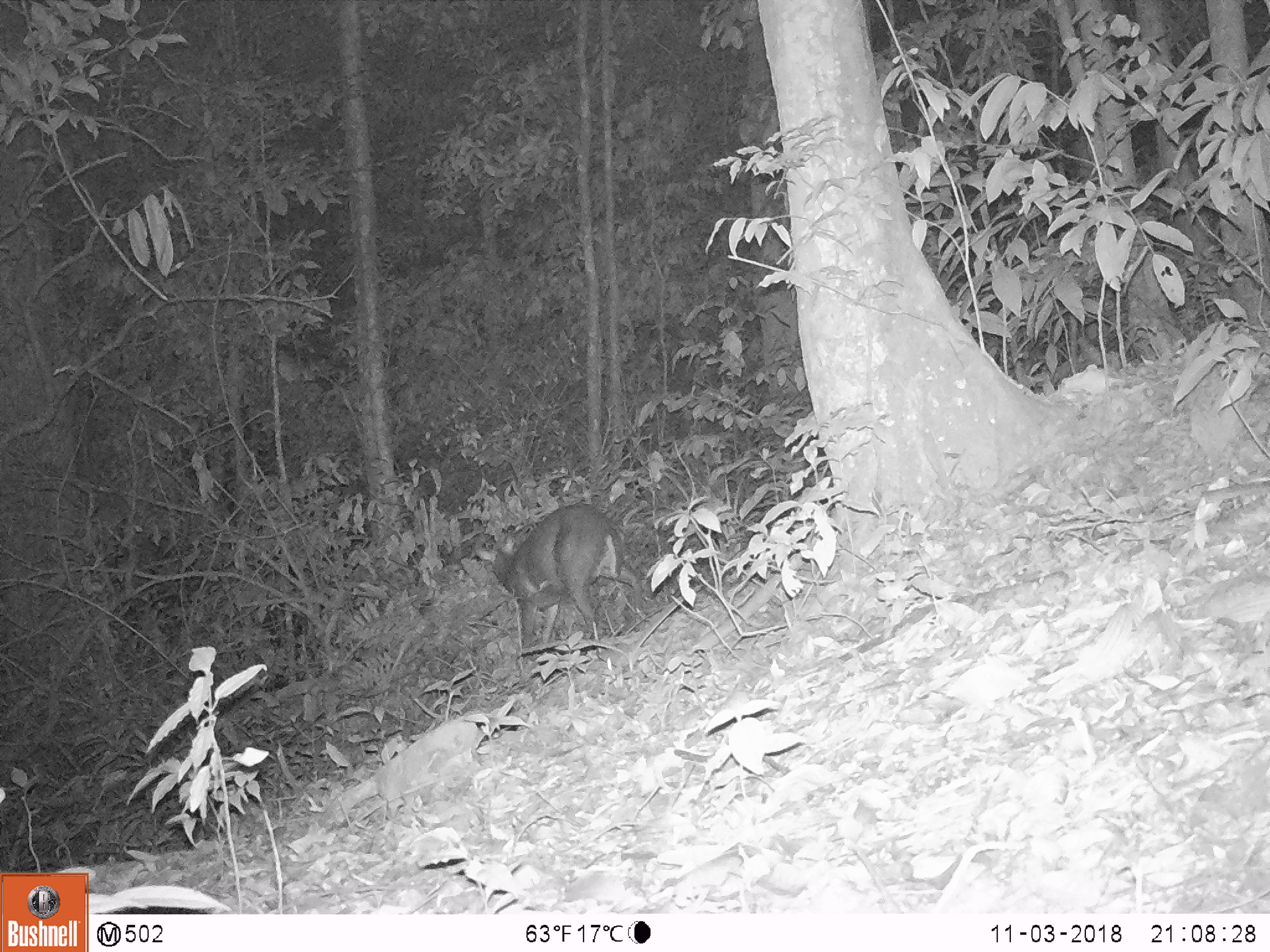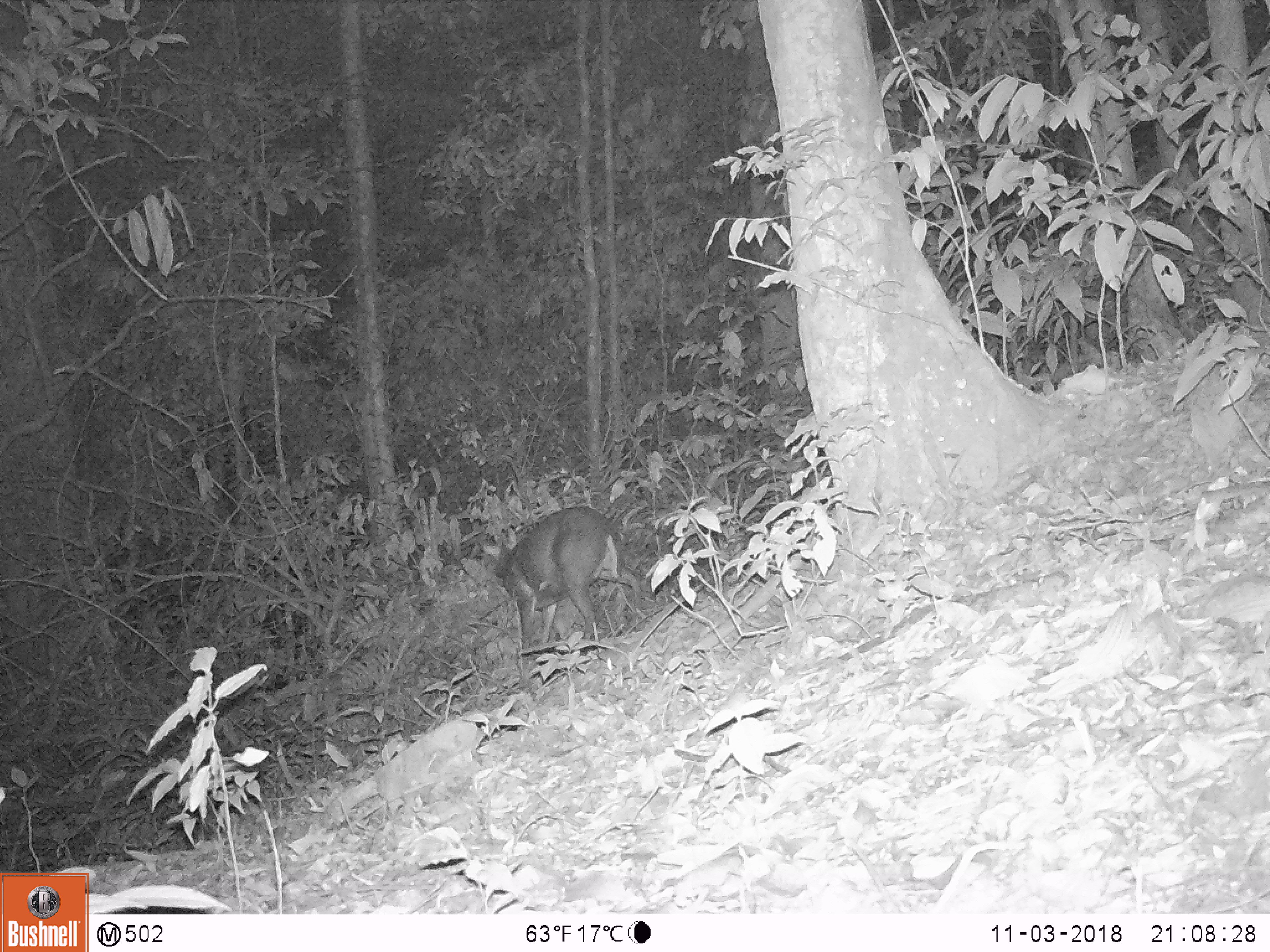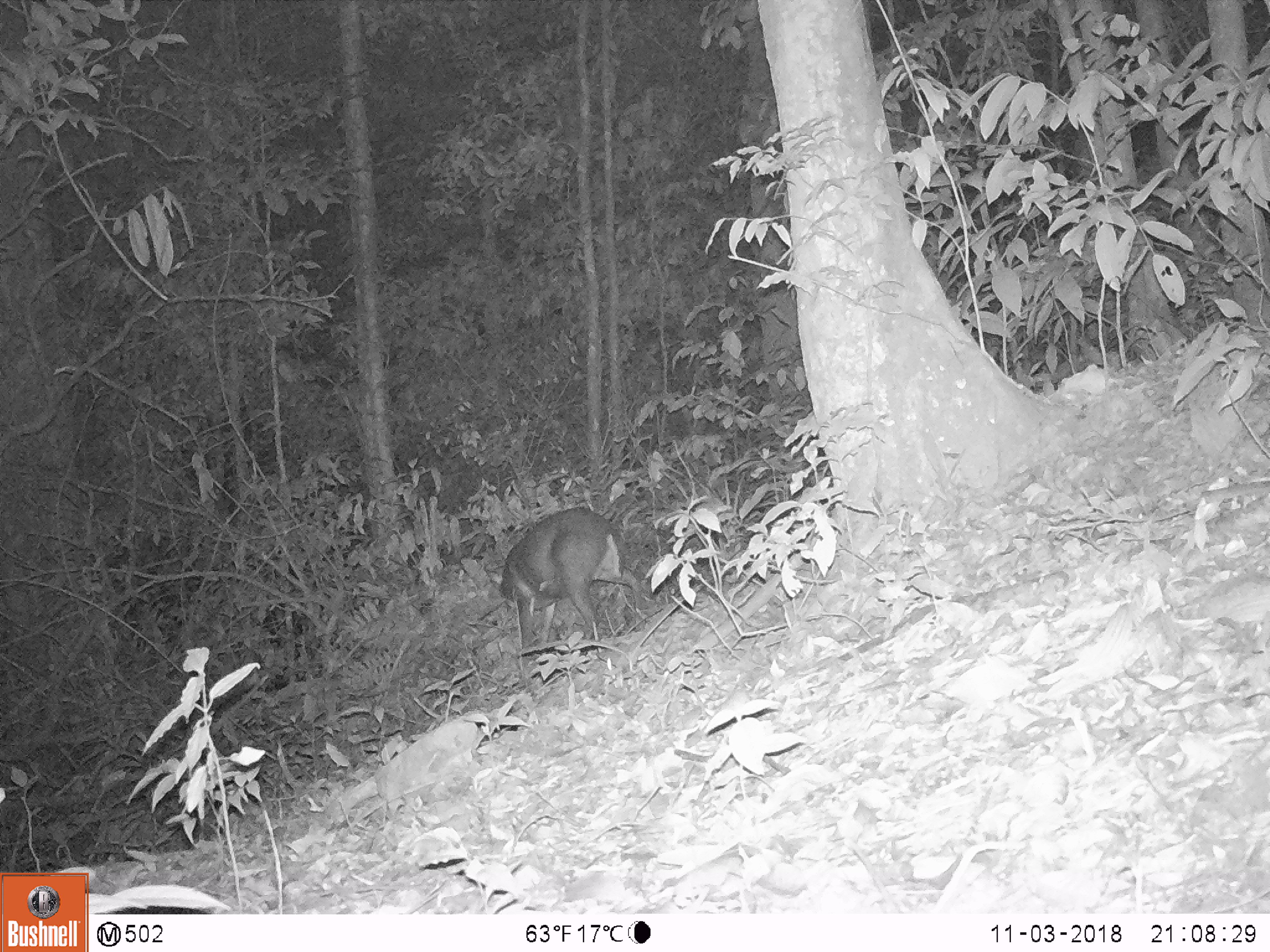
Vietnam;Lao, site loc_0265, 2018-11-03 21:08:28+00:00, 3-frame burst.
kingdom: Animalia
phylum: Chordata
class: Mammalia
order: Artiodactyla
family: Cervidae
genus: Muntiacus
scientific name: Muntiacus rooseveltorum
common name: roosevelt's muntjac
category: roosevelts muntjac group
Roosevelts muntjac group (roosevelt's muntjac) (Muntiacus rooseveltorum). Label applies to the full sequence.